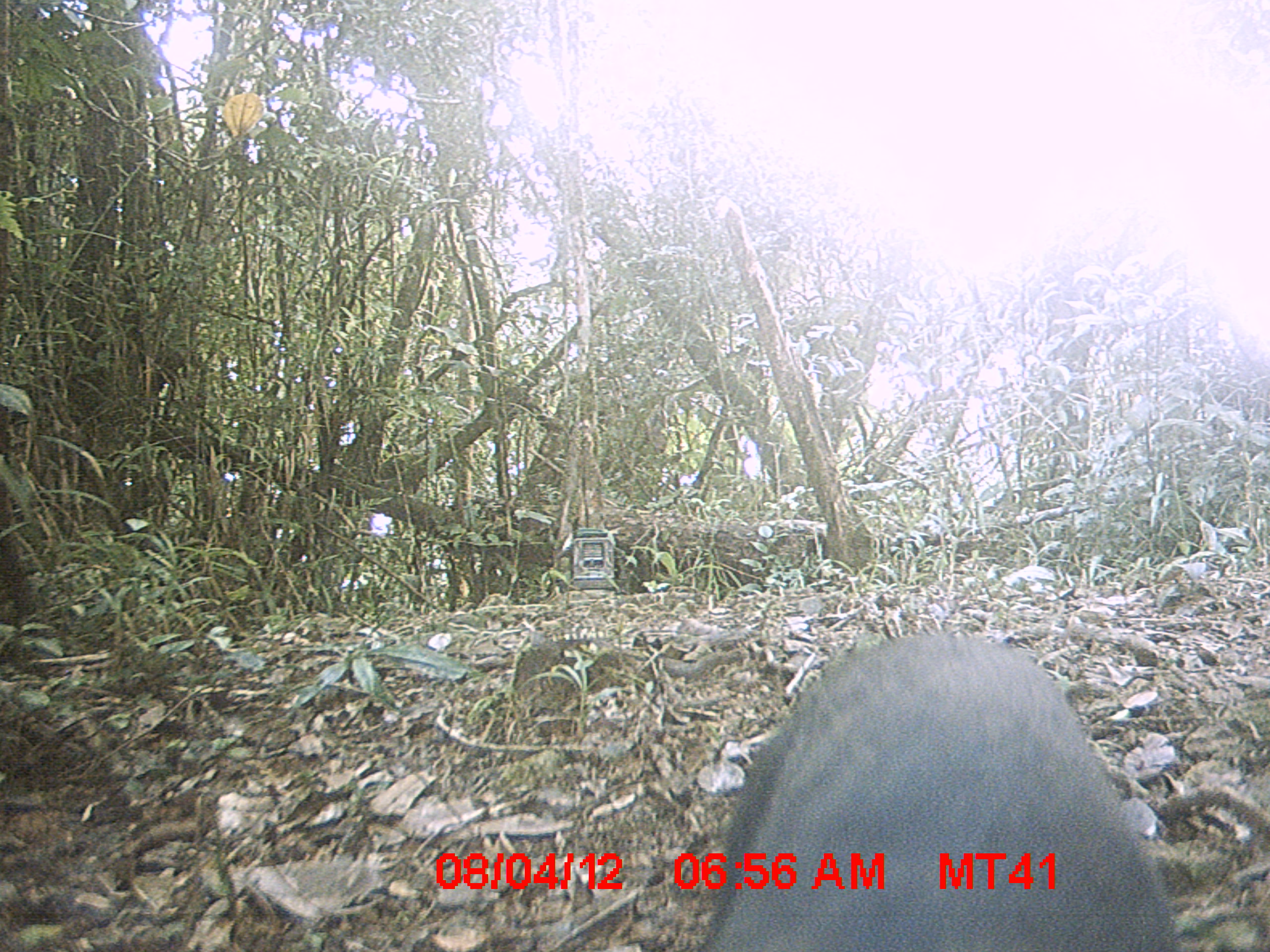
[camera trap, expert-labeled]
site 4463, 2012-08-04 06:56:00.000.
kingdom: Animalia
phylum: Chordata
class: Mammalia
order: Carnivora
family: Felidae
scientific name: Felidae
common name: felids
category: felis sp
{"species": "felis sp (felids) (Felidae)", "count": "1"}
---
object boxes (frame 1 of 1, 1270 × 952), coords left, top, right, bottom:
felis sp: 695, 625, 1182, 945